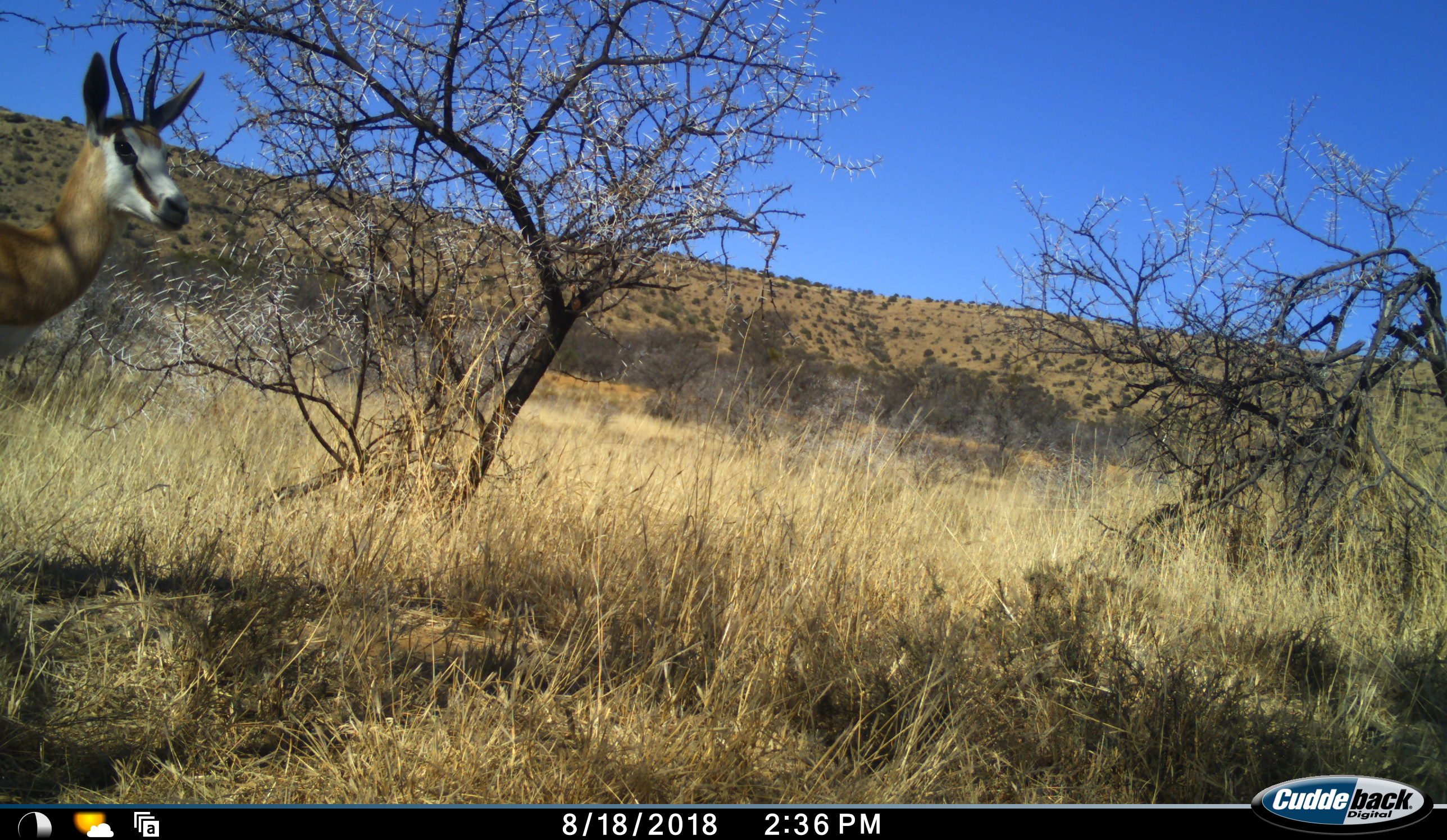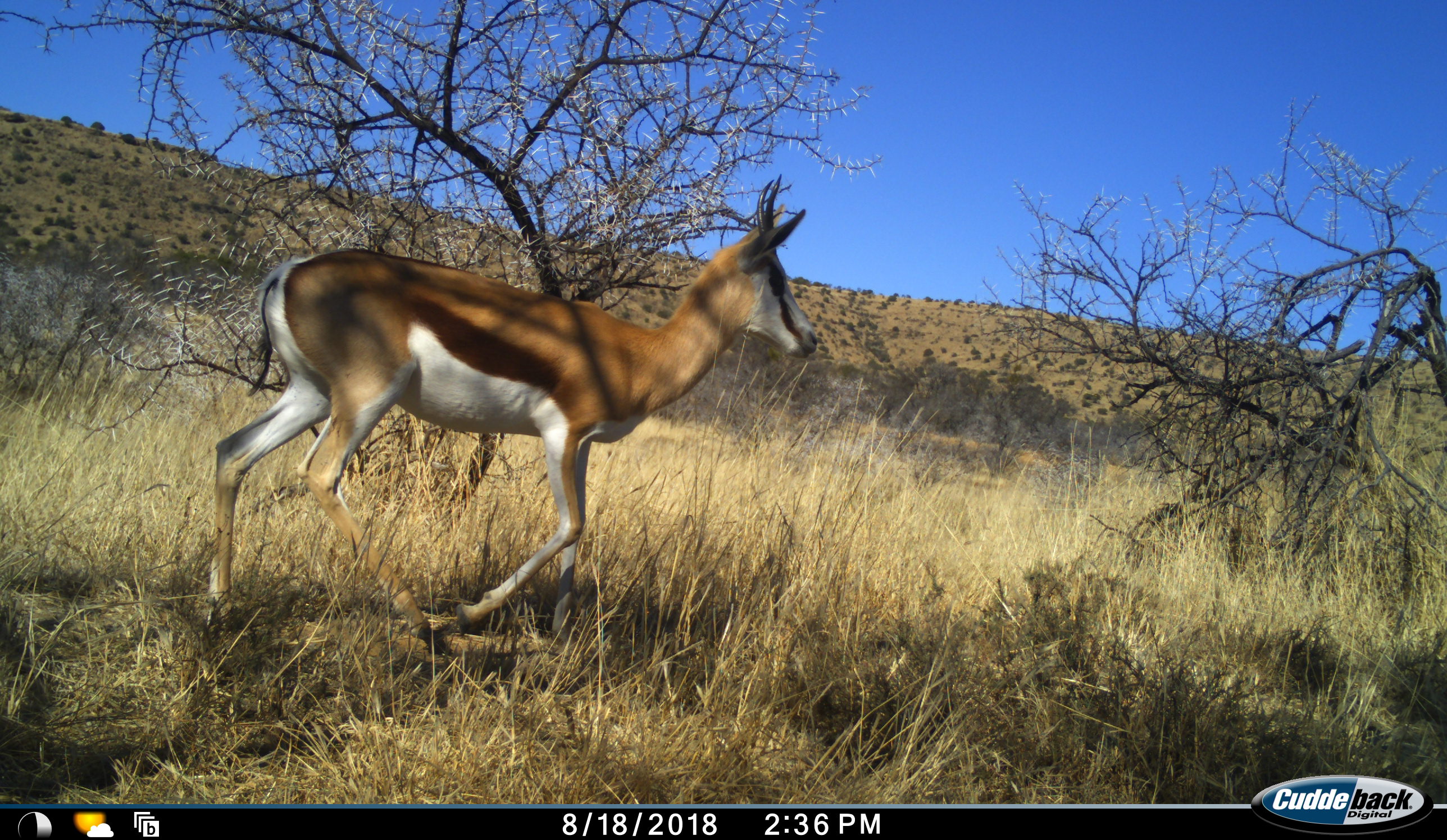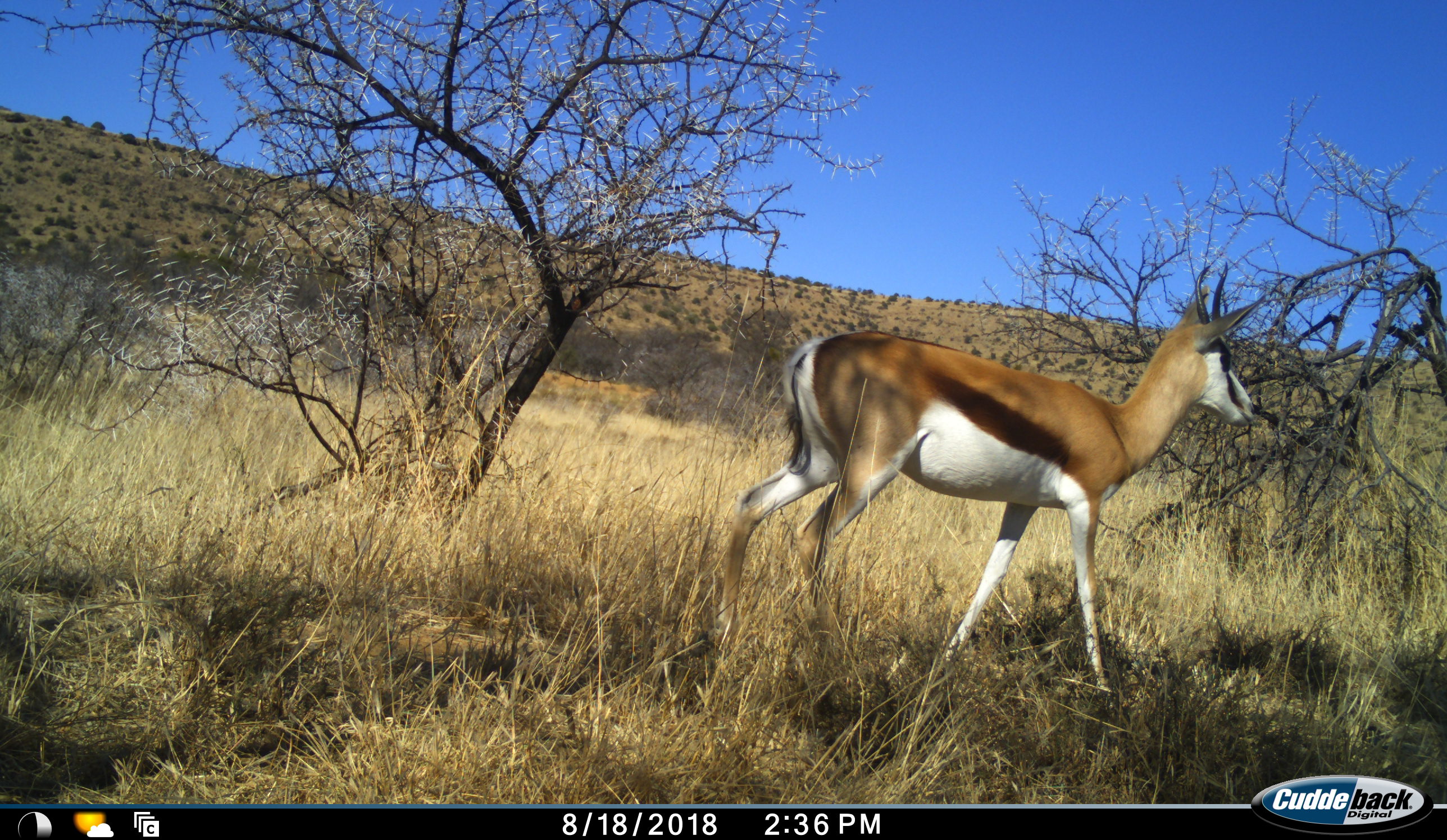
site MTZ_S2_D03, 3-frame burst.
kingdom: Animalia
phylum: Chordata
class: Mammalia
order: Artiodactyla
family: Bovidae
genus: Antidorcas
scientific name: Antidorcas marsupialis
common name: springbok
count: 1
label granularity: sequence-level